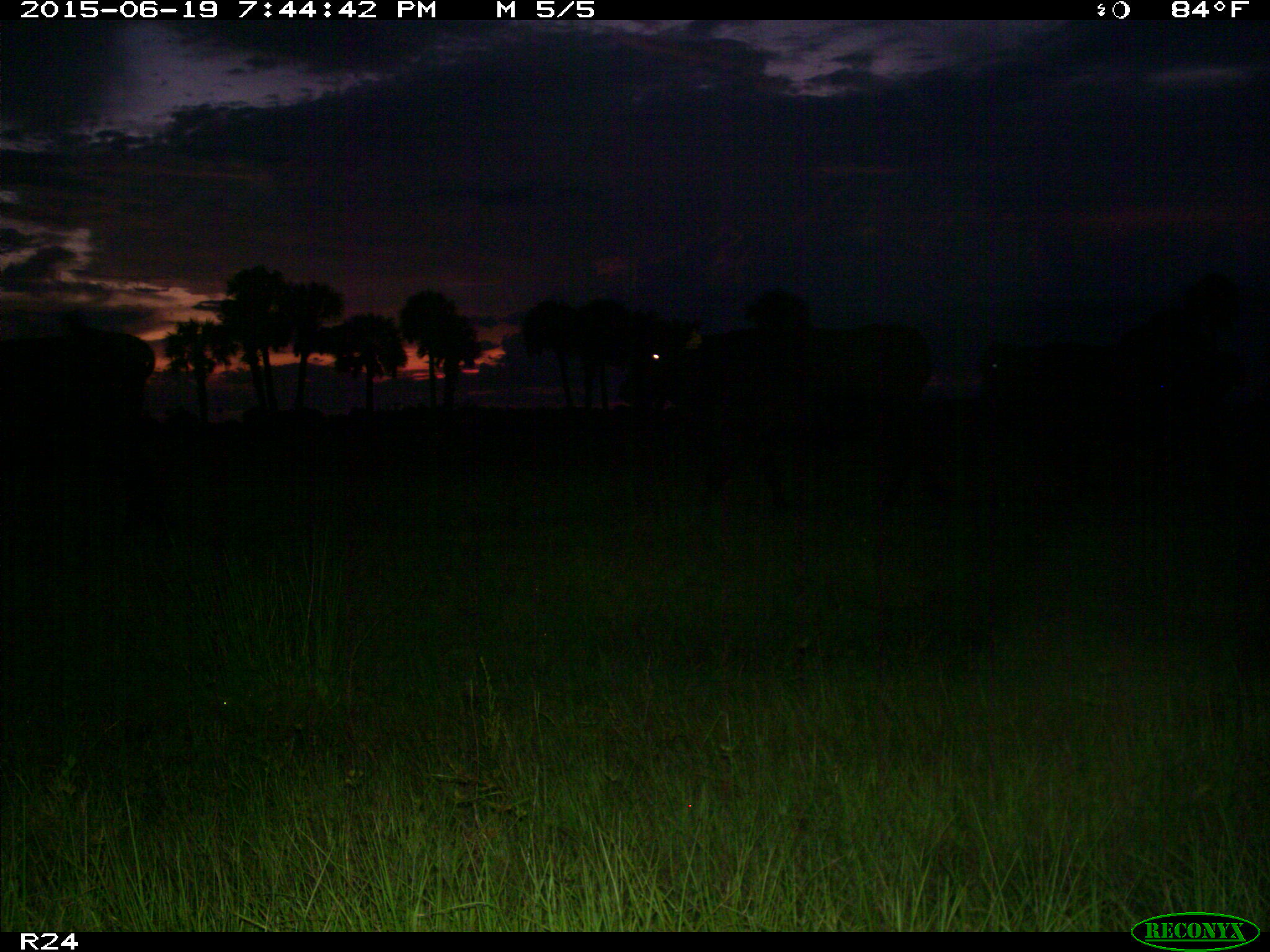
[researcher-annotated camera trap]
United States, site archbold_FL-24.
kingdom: Animalia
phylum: Chordata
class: Mammalia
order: Artiodactyla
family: Bovidae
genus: Bos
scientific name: Bos taurus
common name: domestic cow